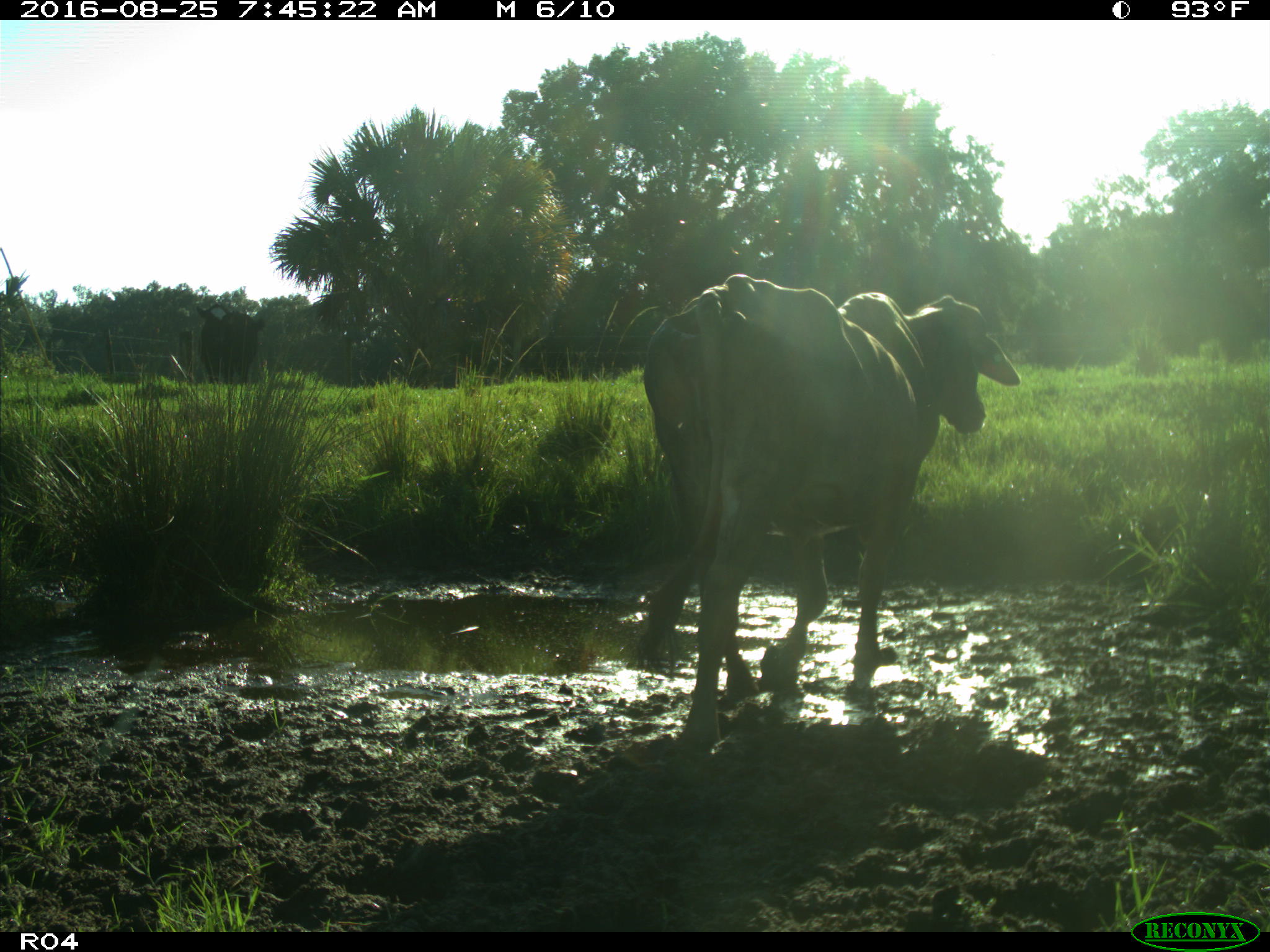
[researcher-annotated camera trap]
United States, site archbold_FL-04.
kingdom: Animalia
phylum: Chordata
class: Mammalia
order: Artiodactyla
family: Bovidae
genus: Bos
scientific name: Bos taurus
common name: domestic cow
Bos taurus (domestic cow).